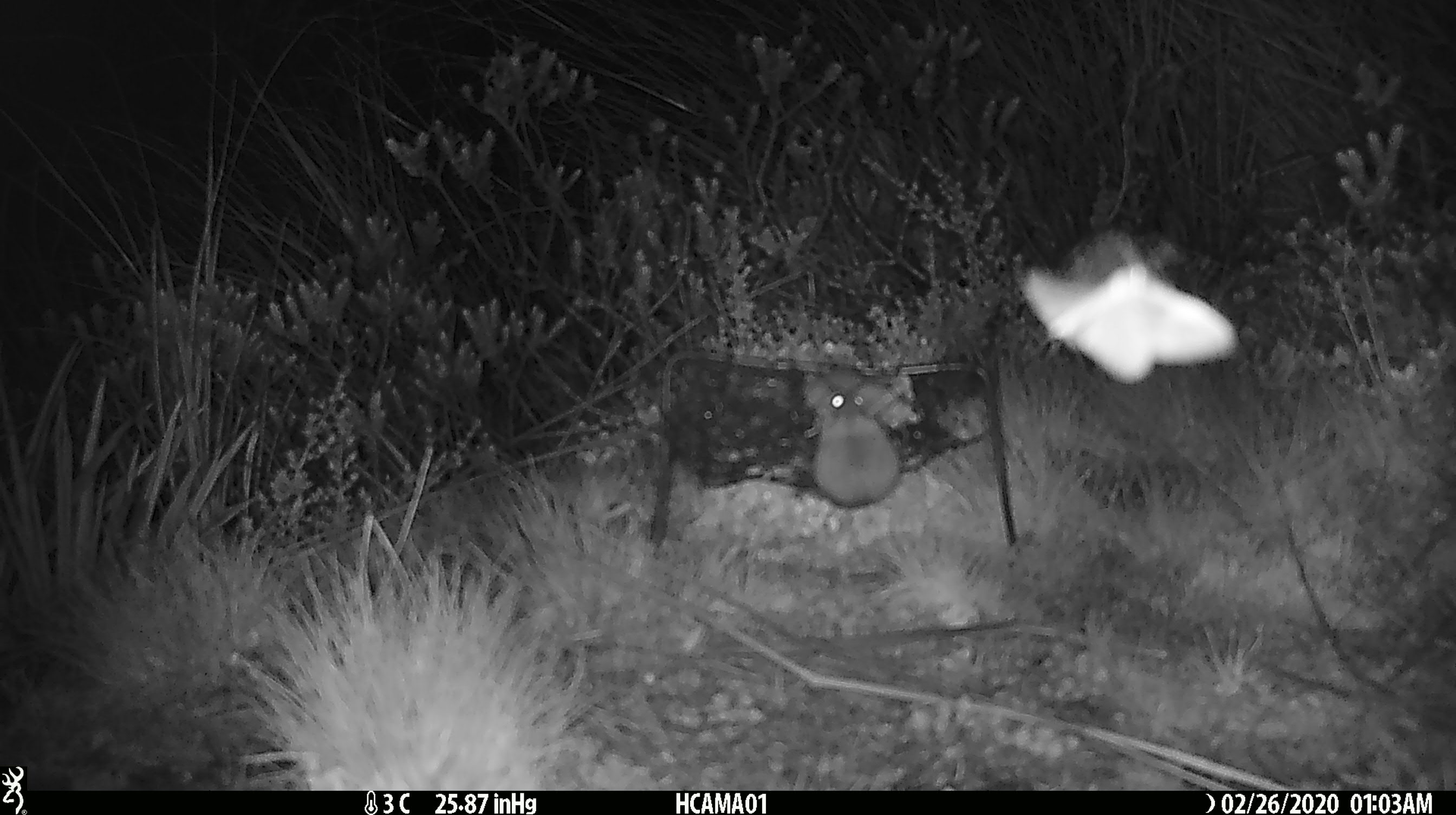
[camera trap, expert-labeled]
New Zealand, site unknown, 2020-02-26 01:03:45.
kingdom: Animalia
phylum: Chordata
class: Mammalia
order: Rodentia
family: Muridae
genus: Mus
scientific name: Mus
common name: mouse